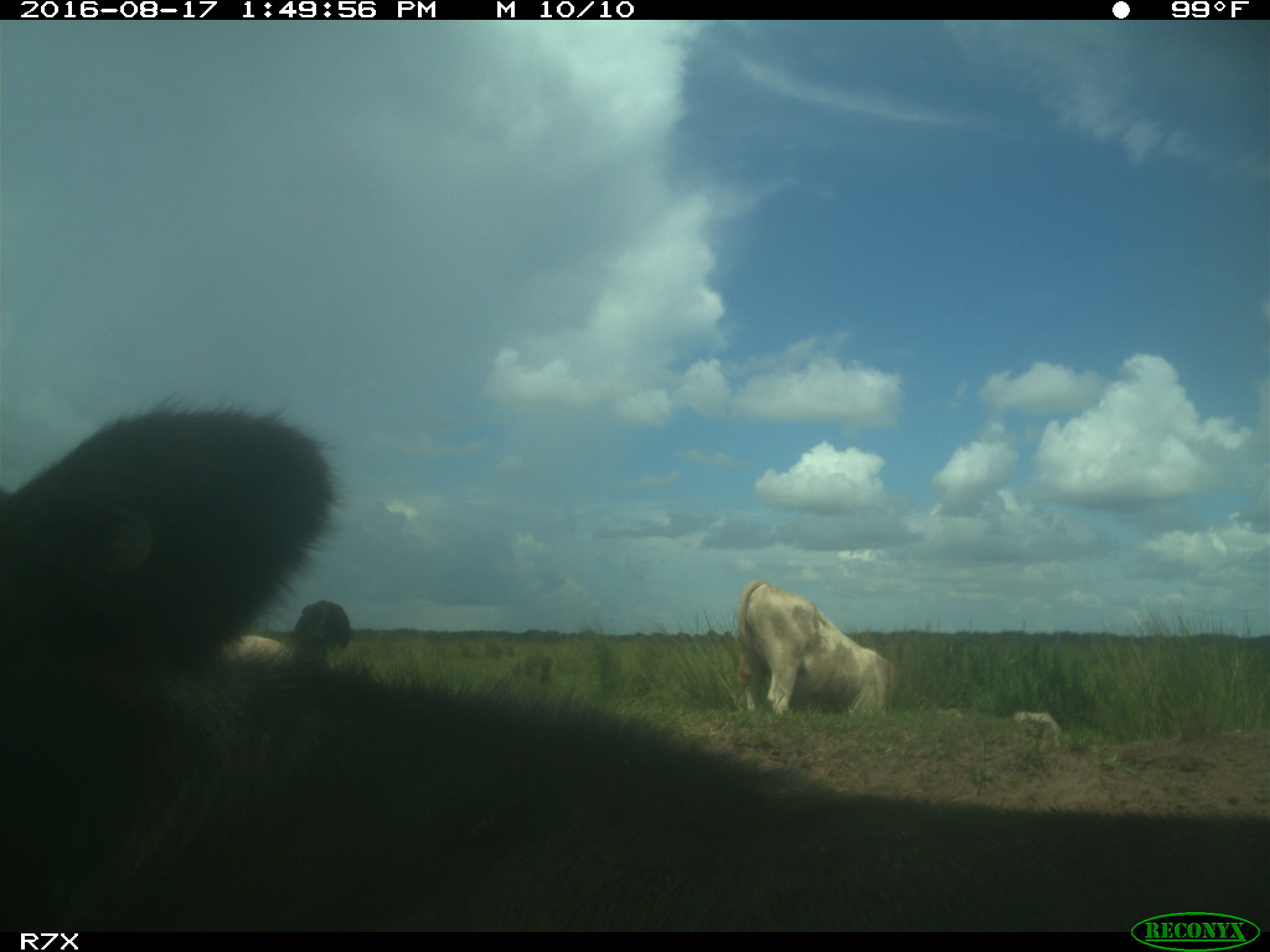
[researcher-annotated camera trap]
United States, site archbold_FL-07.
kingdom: Animalia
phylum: Chordata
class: Mammalia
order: Artiodactyla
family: Bovidae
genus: Bos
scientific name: Bos taurus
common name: domestic cow